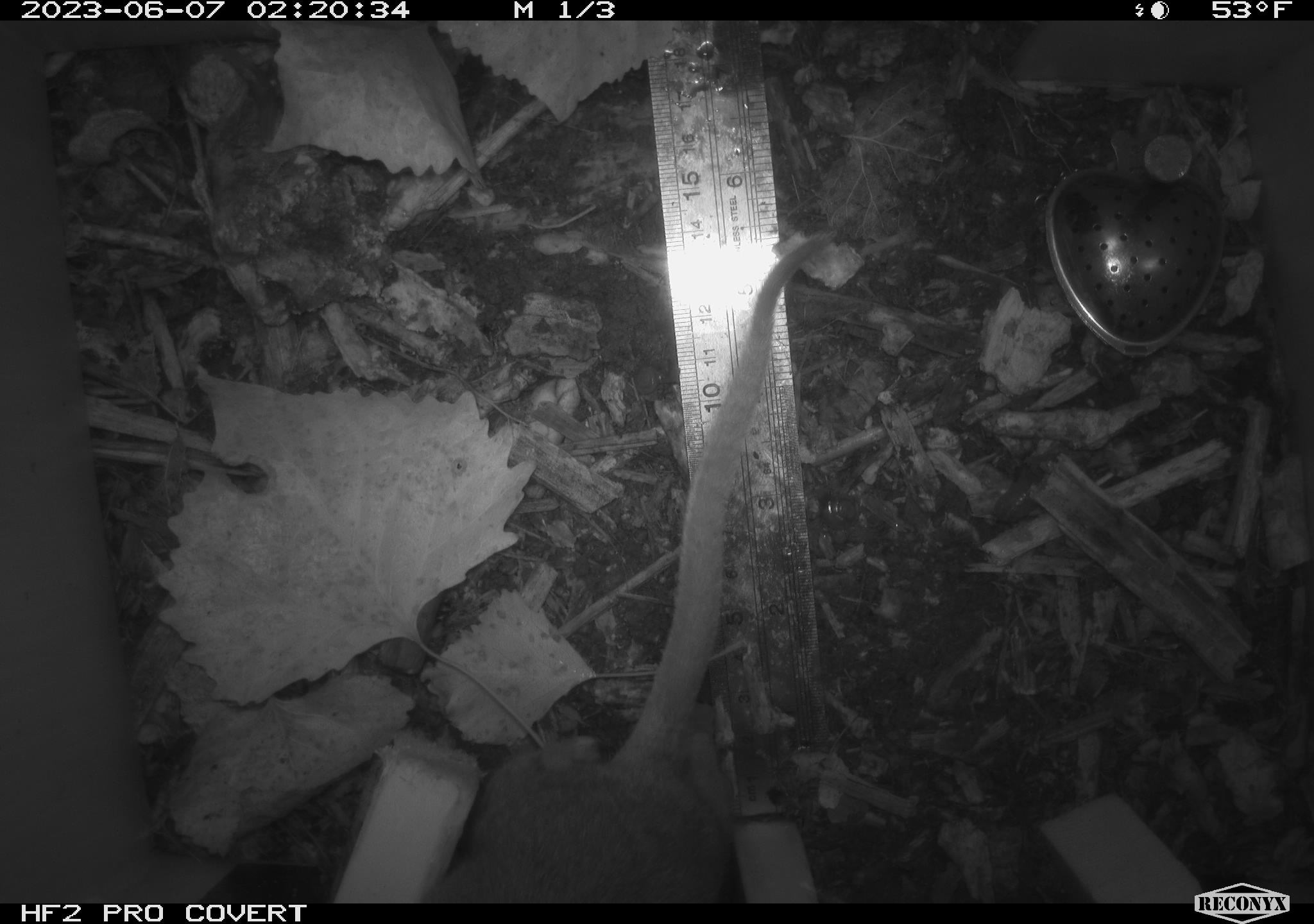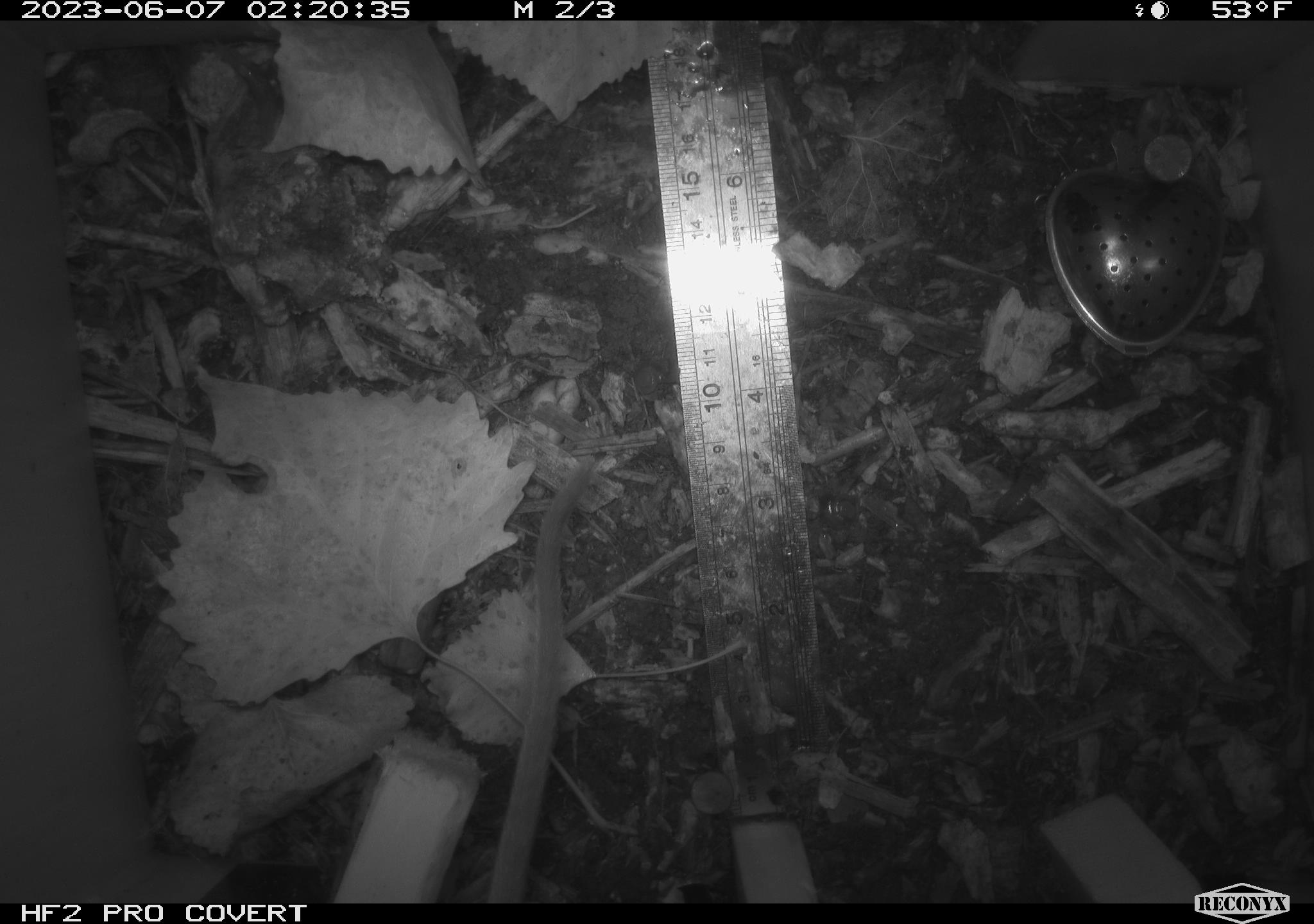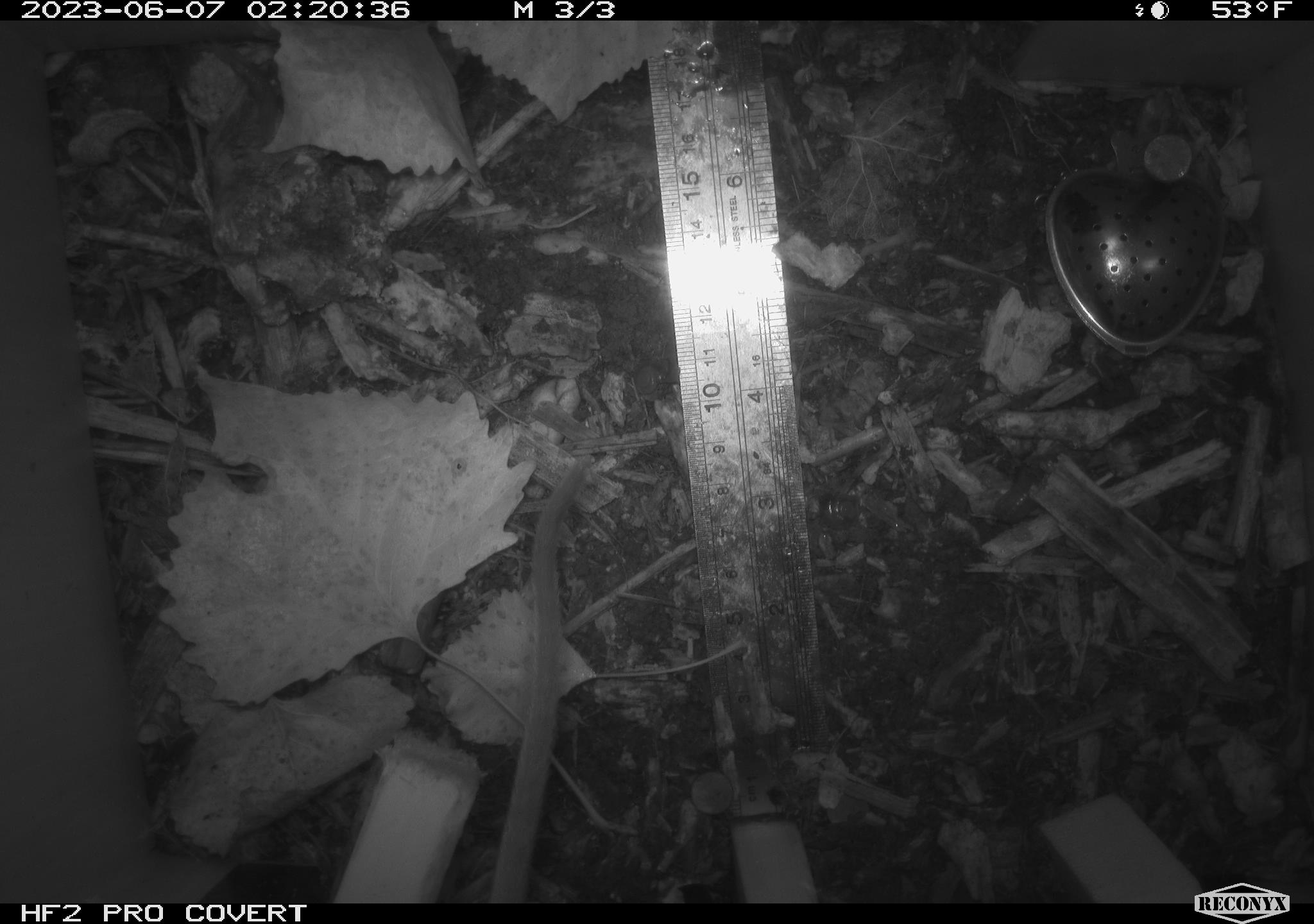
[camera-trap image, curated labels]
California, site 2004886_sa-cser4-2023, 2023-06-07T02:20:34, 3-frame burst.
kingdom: Animalia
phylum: Chordata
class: Mammalia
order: Rodentia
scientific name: Rodentia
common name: woodrat or rat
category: woodrat or rat species